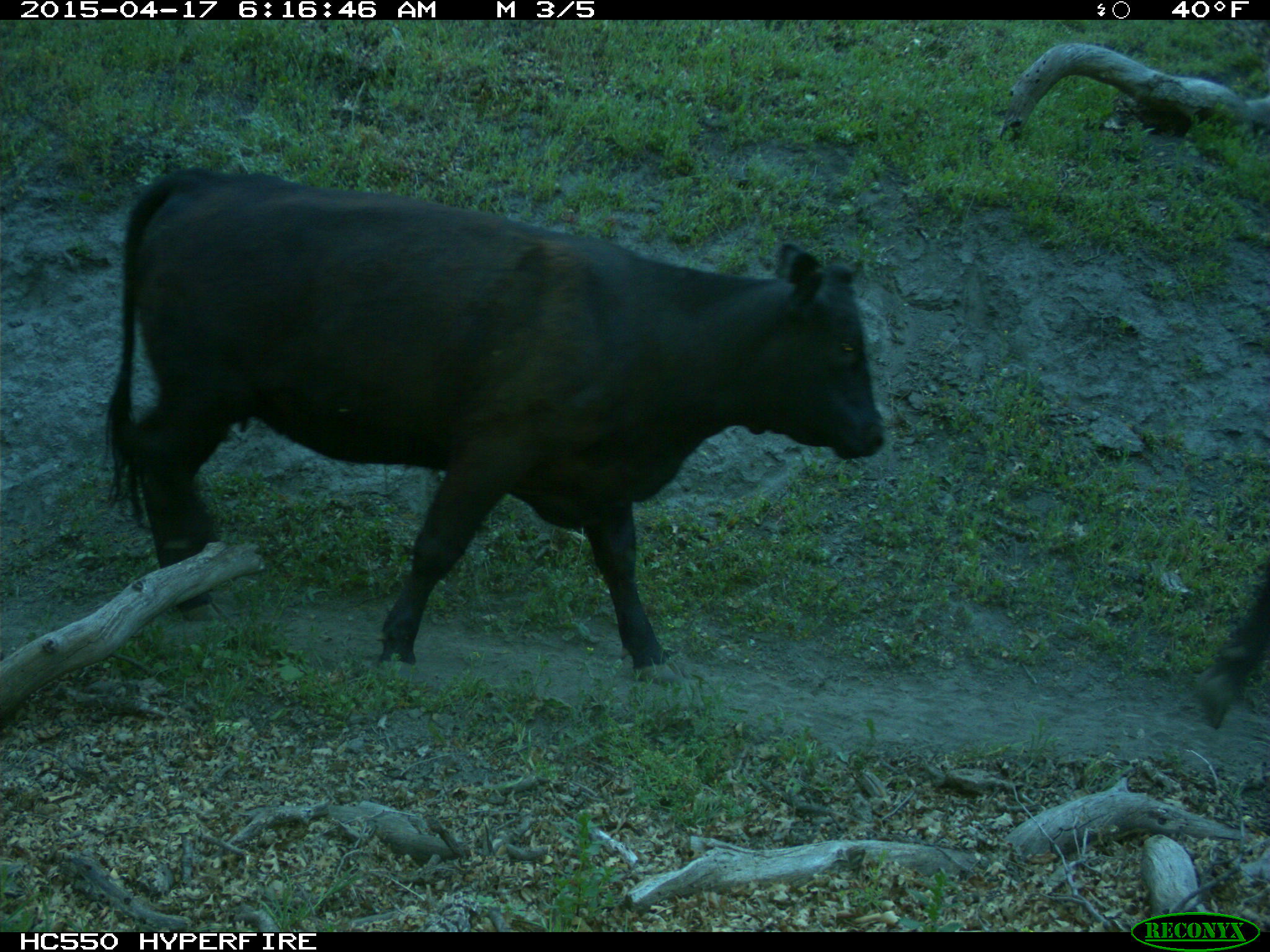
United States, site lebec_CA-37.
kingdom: Animalia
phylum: Chordata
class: Mammalia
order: Artiodactyla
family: Bovidae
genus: Bos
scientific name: Bos taurus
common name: domestic cow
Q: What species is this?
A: Bos taurus (domestic cow).